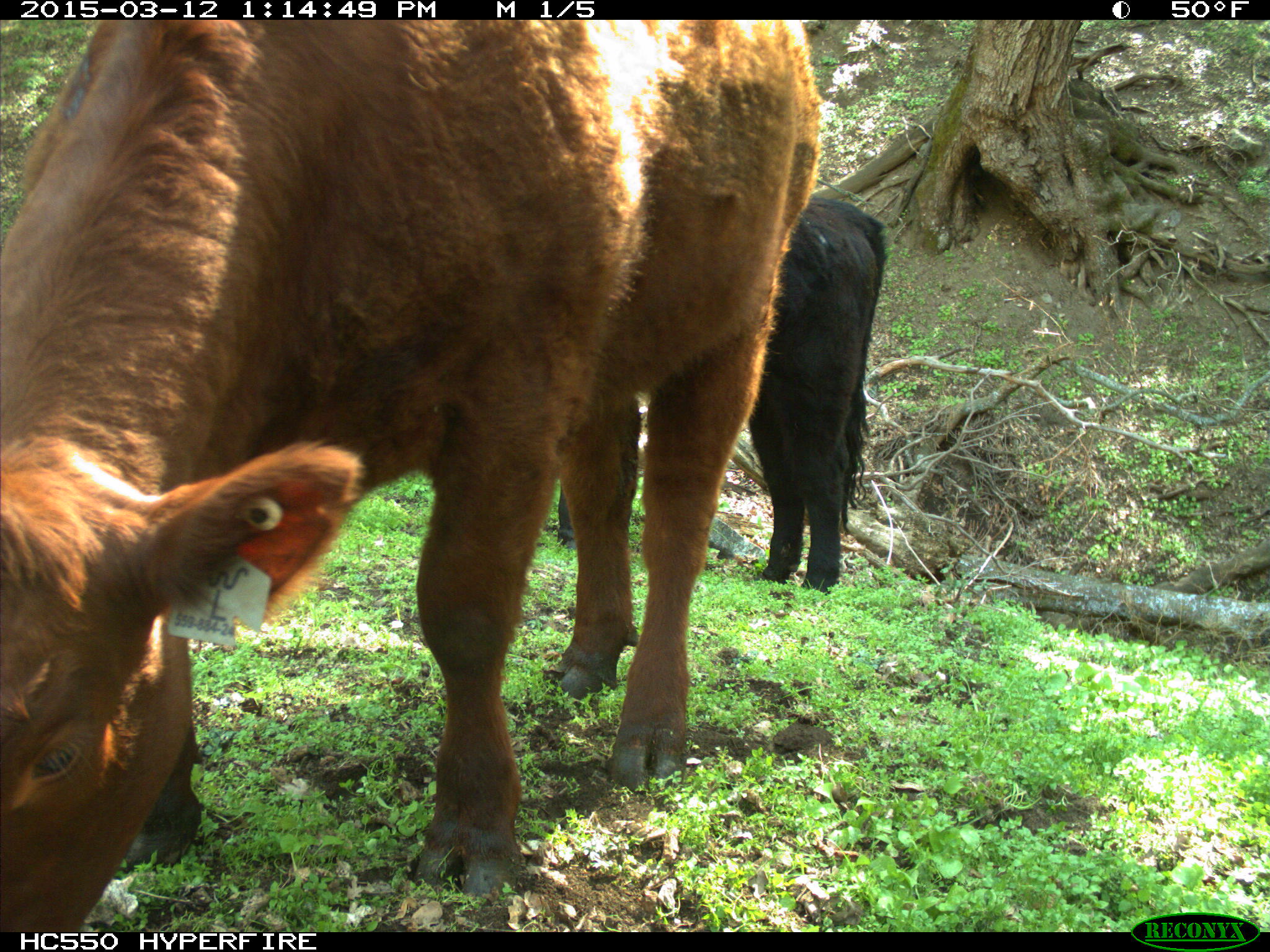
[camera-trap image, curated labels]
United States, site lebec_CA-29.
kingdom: Animalia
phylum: Chordata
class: Mammalia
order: Artiodactyla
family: Bovidae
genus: Bos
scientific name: Bos taurus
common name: domestic cow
Bos taurus (domestic cow).